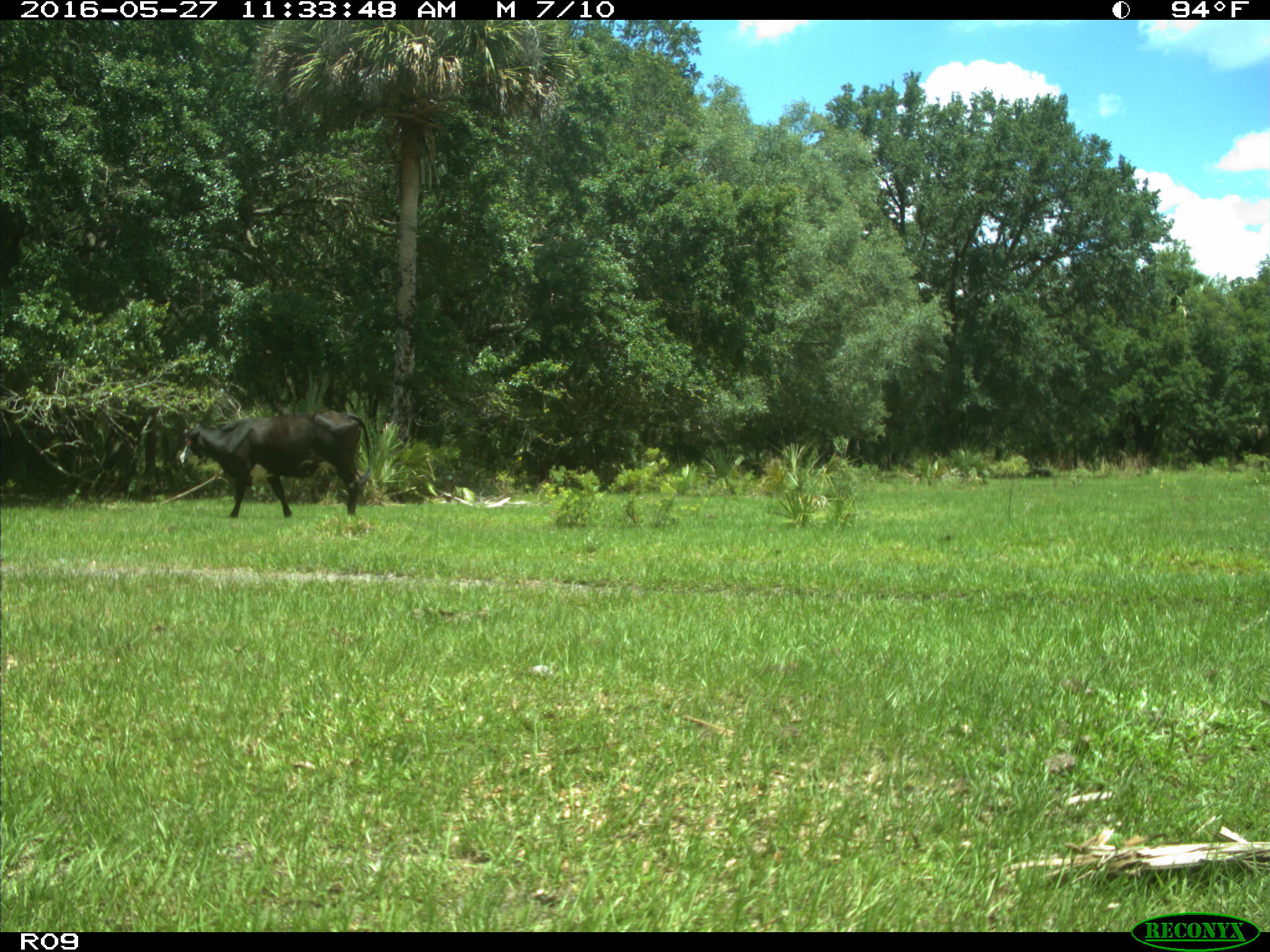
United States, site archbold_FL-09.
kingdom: Animalia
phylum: Chordata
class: Mammalia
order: Artiodactyla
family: Bovidae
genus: Bos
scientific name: Bos taurus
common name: domestic cow